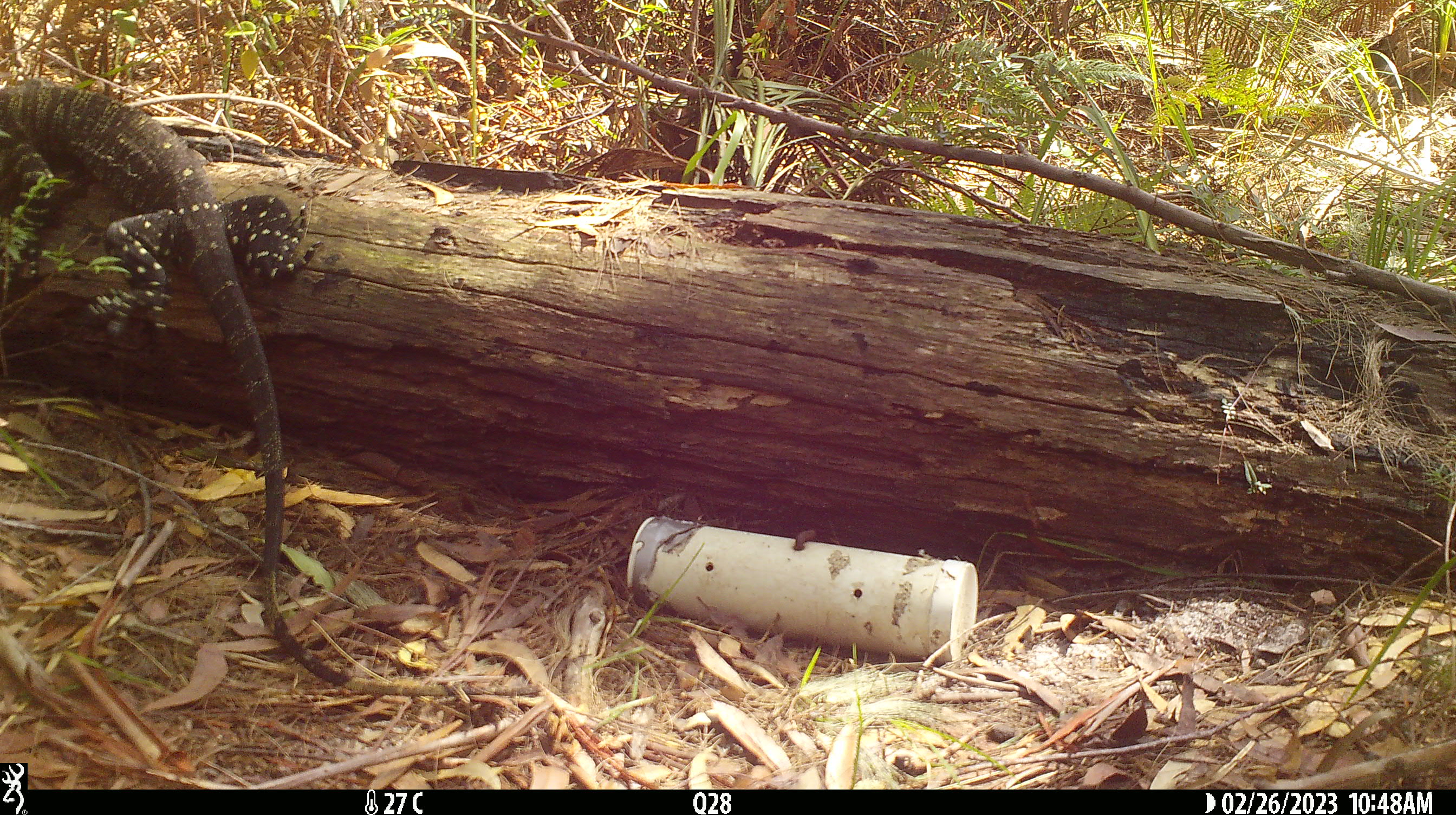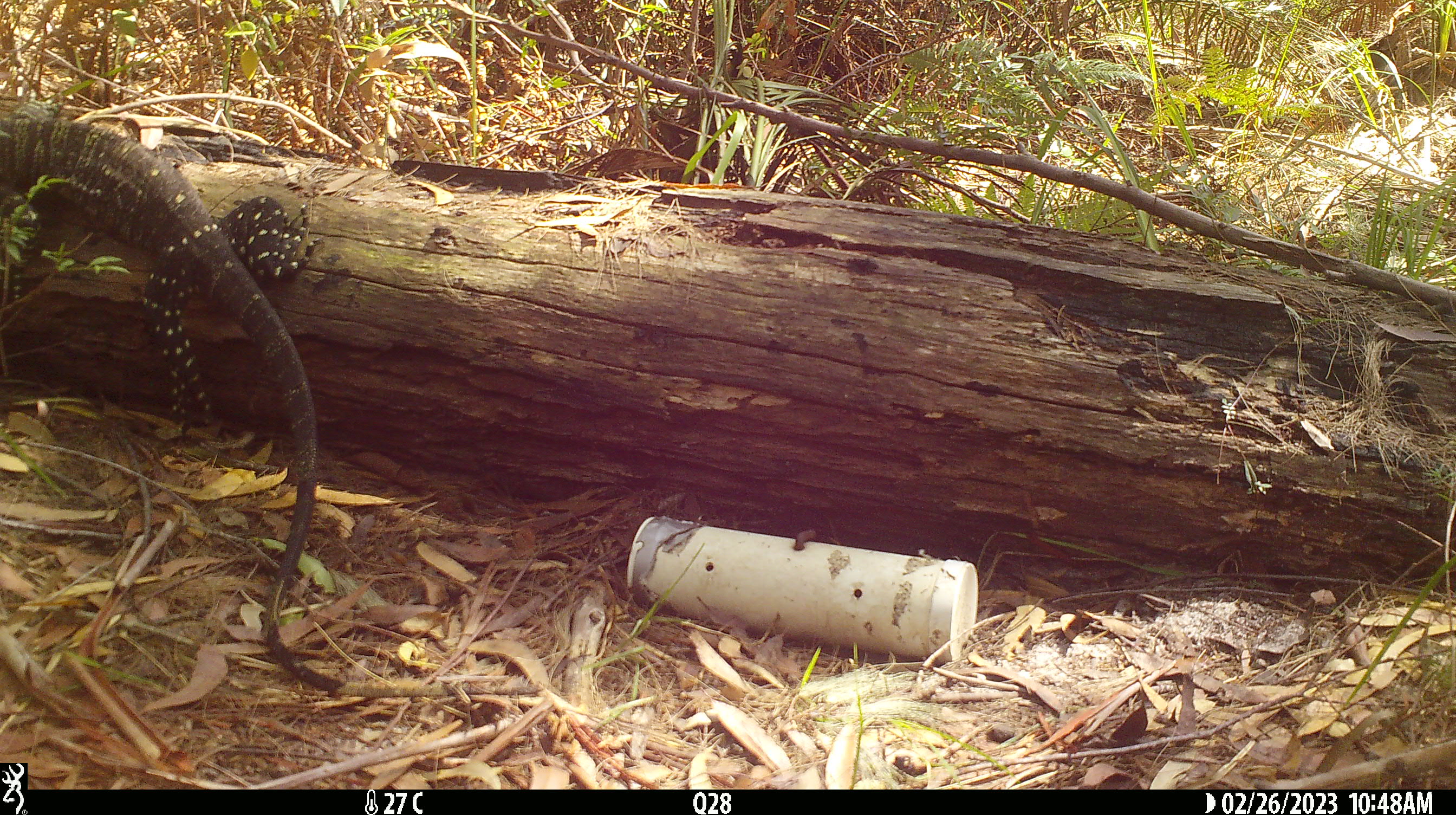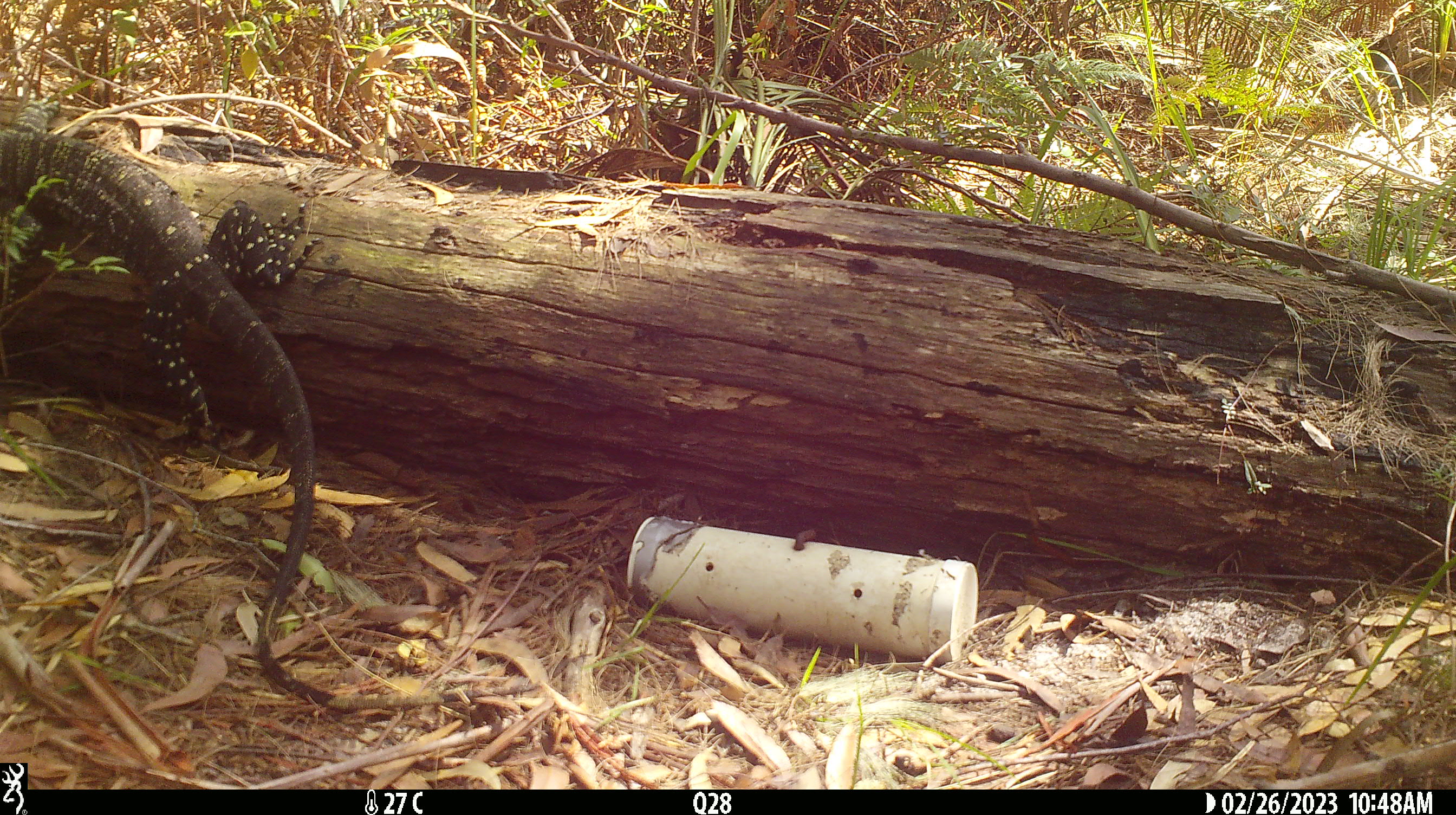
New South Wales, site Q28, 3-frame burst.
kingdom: Animalia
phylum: Chordata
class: Reptilia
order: Squamata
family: Varanidae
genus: Varanus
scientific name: Varanus varius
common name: lace monitor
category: goanna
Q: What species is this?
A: Goanna (lace monitor) (Varanus varius).